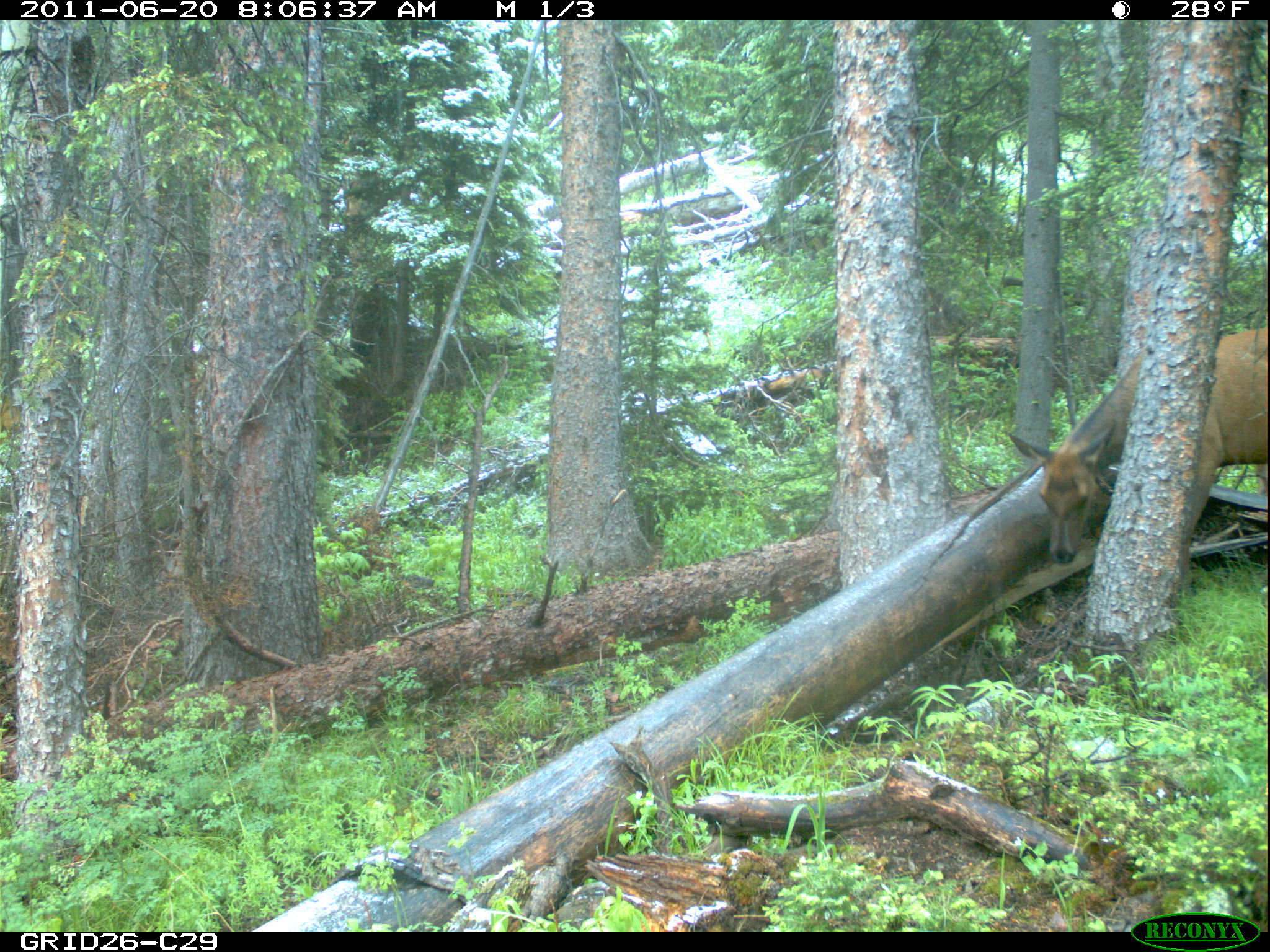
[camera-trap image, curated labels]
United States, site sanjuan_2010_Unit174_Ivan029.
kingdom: Animalia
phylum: Chordata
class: Mammalia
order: Artiodactyla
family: Cervidae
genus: Cervus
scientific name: Cervus elaphus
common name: red deer